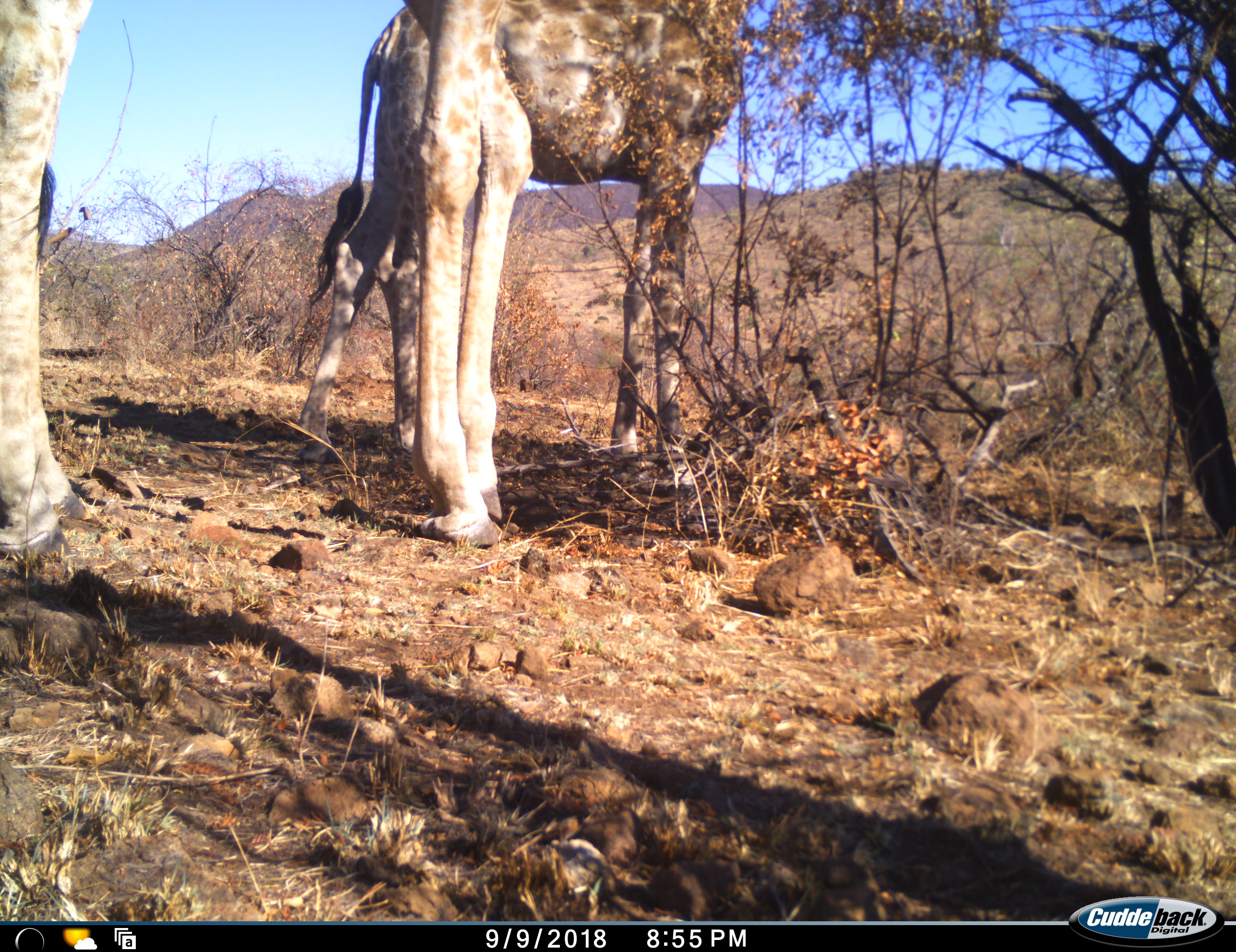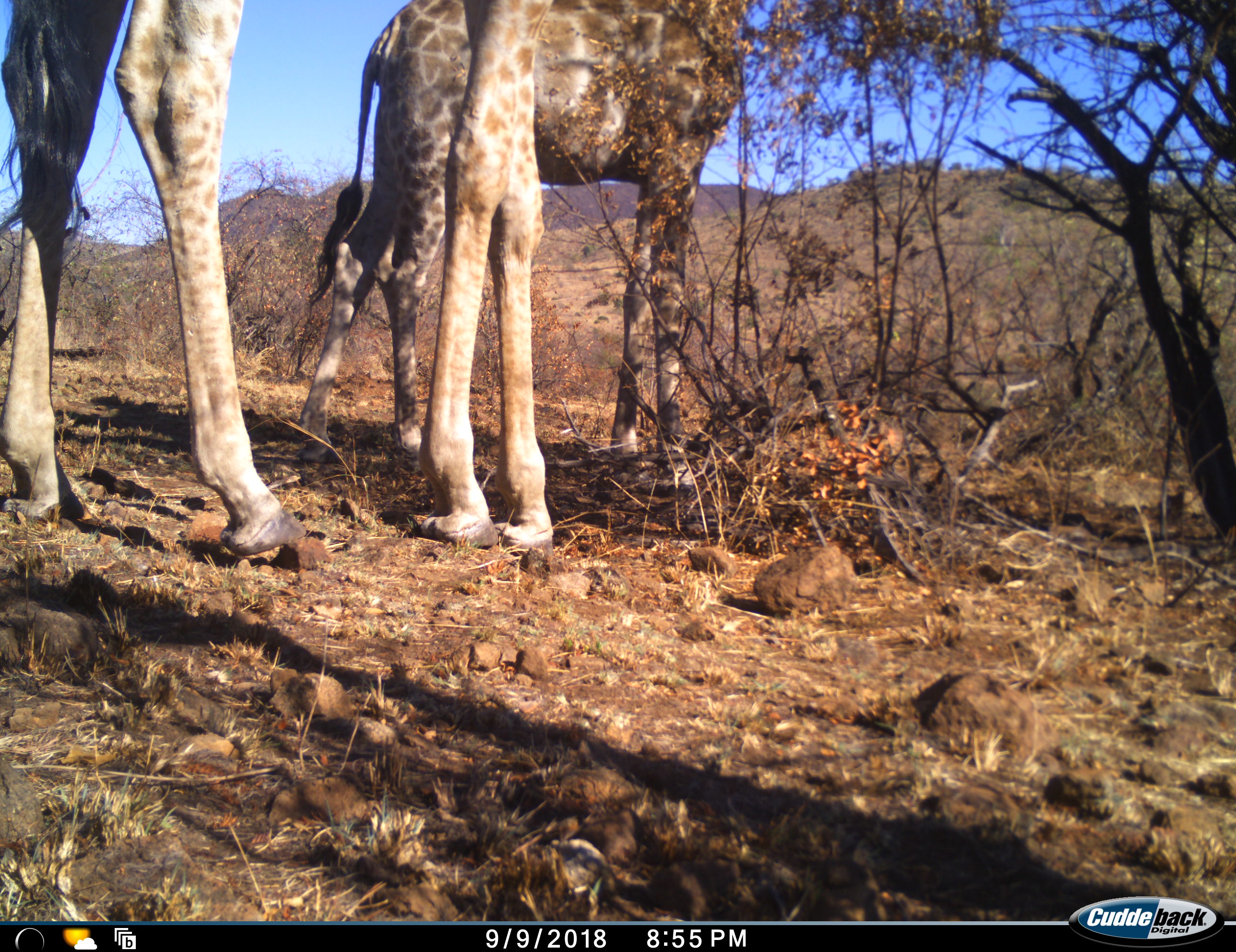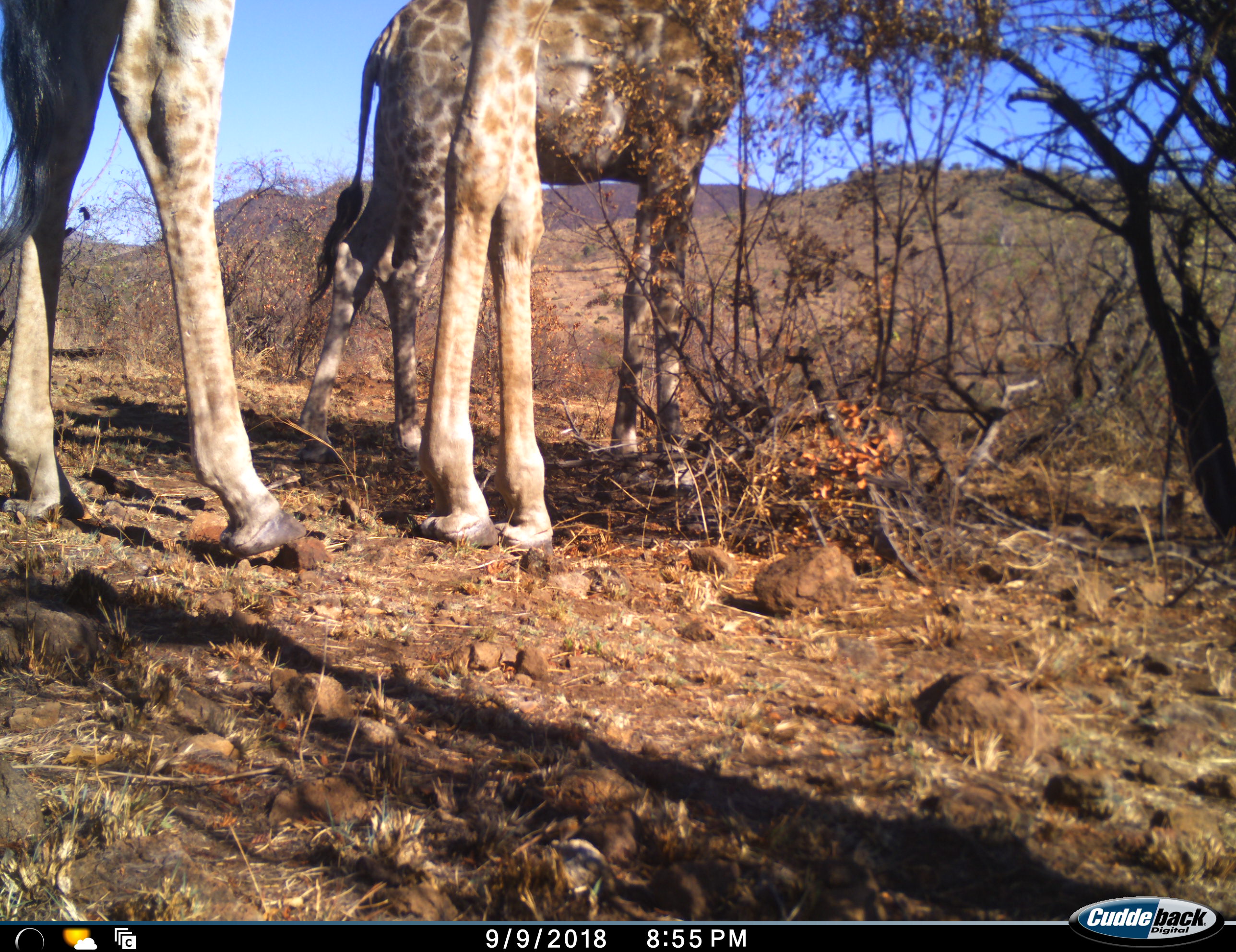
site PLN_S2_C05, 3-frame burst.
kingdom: Animalia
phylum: Chordata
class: Mammalia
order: Artiodactyla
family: Giraffidae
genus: Giraffa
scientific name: Giraffa camelopardalis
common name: giraffe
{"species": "giraffe (Giraffa camelopardalis)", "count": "2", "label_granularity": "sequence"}